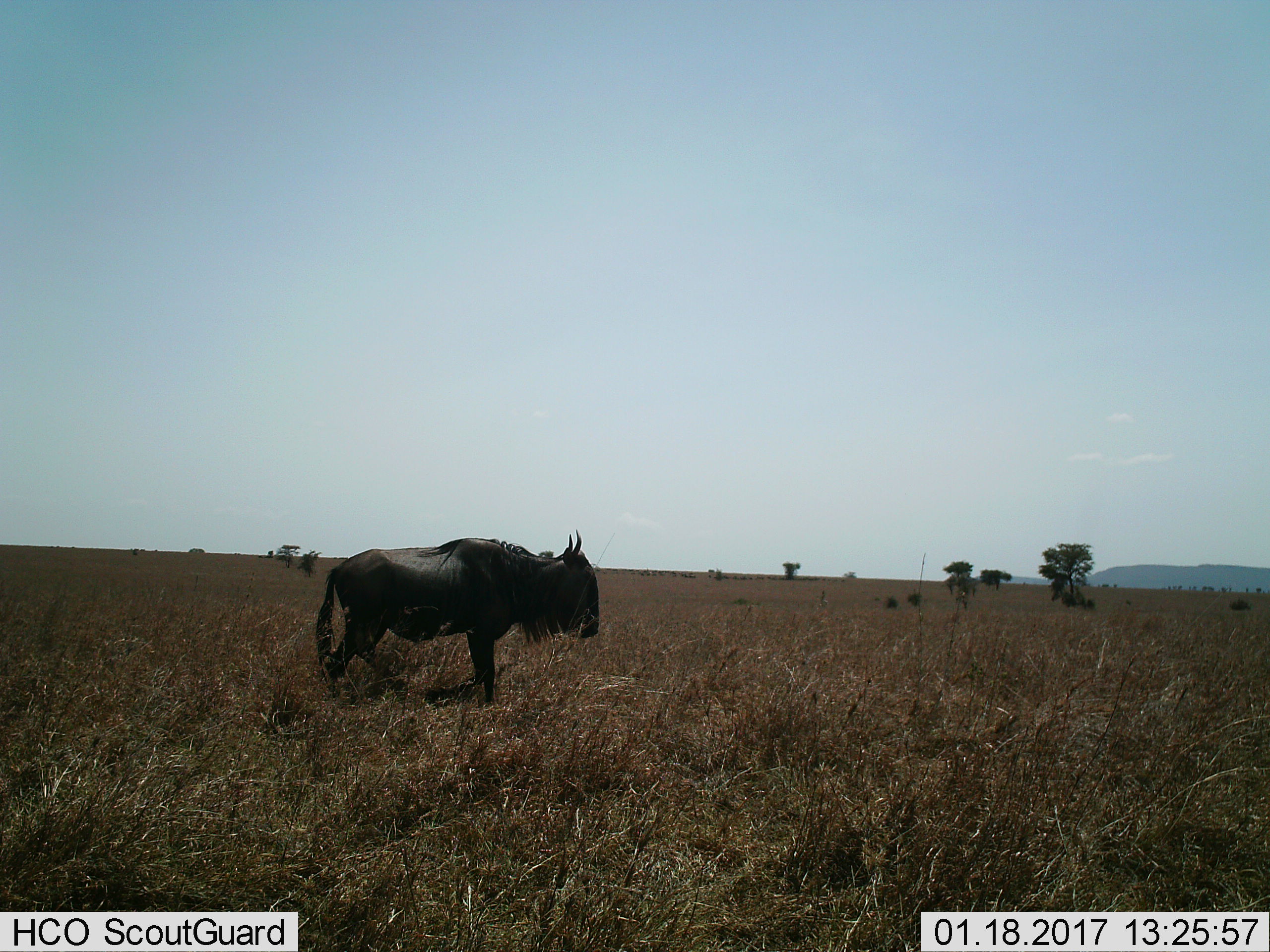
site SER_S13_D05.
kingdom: Animalia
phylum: Chordata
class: Mammalia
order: Artiodactyla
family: Bovidae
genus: Connochaetes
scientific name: Connochaetes taurinus taurinus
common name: blue wildebeest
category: wildebeestblue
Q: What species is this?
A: Wildebeestblue (blue wildebeest) (Connochaetes taurinus taurinus).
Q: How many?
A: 1.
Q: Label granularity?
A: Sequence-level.